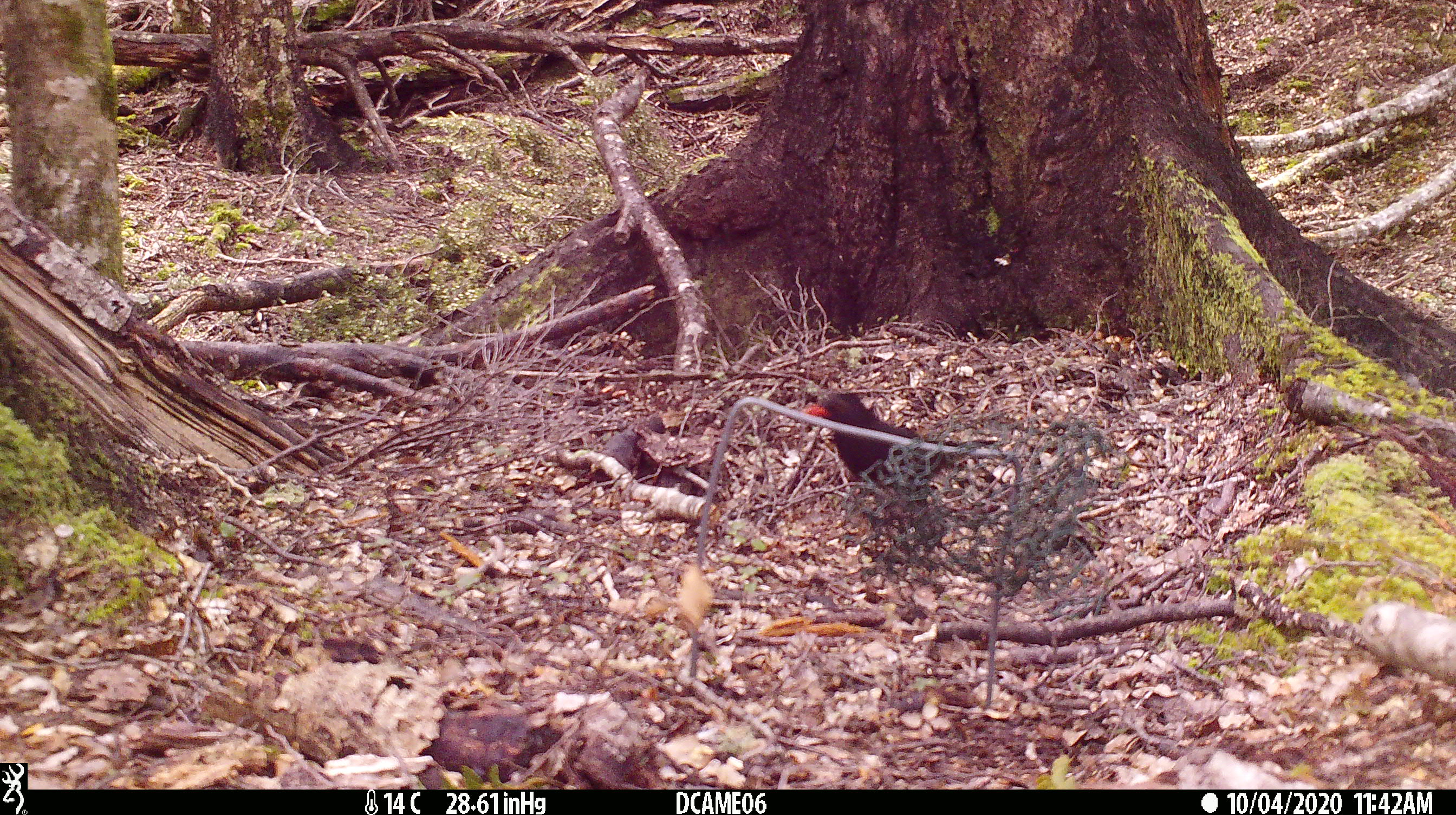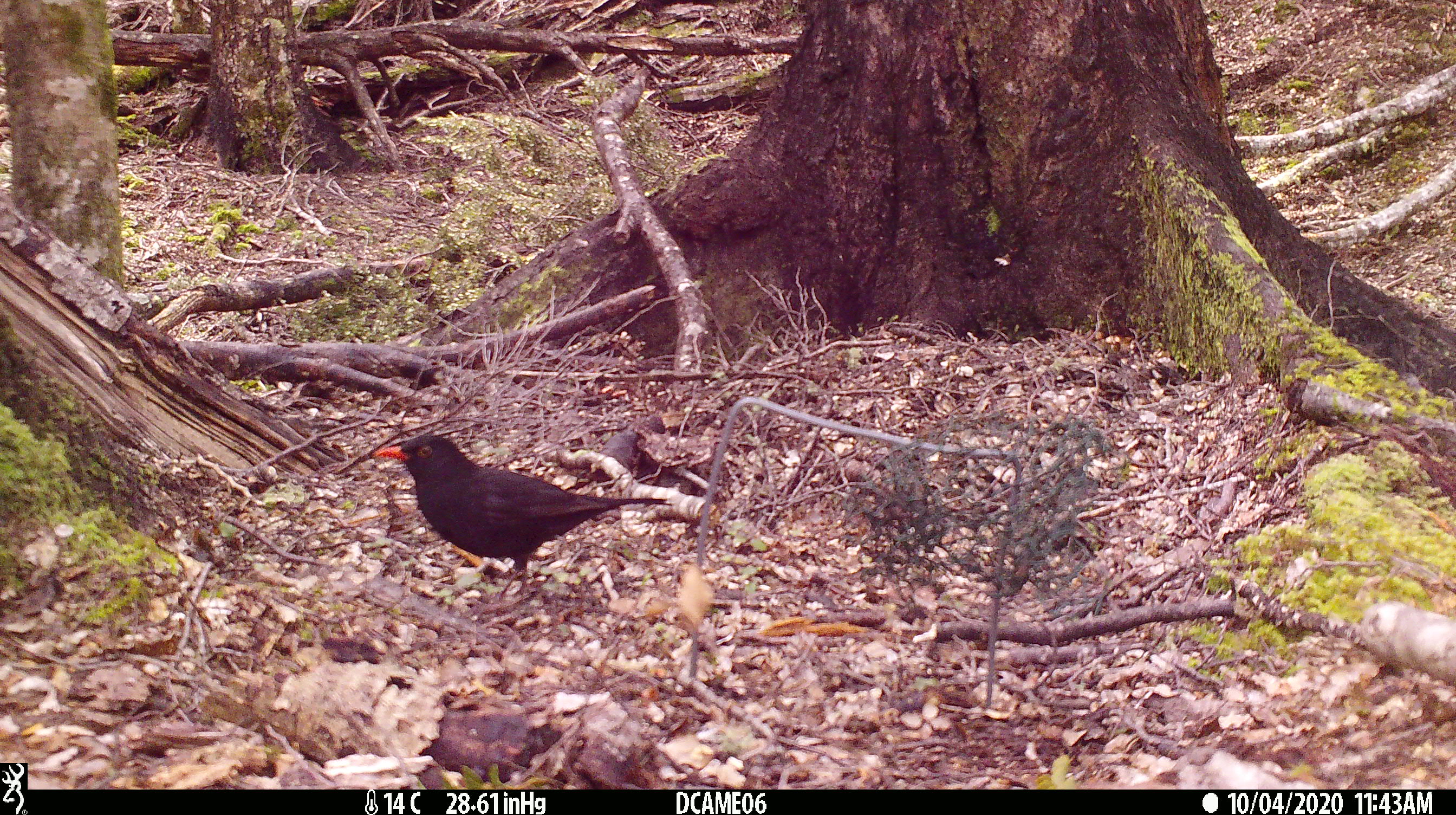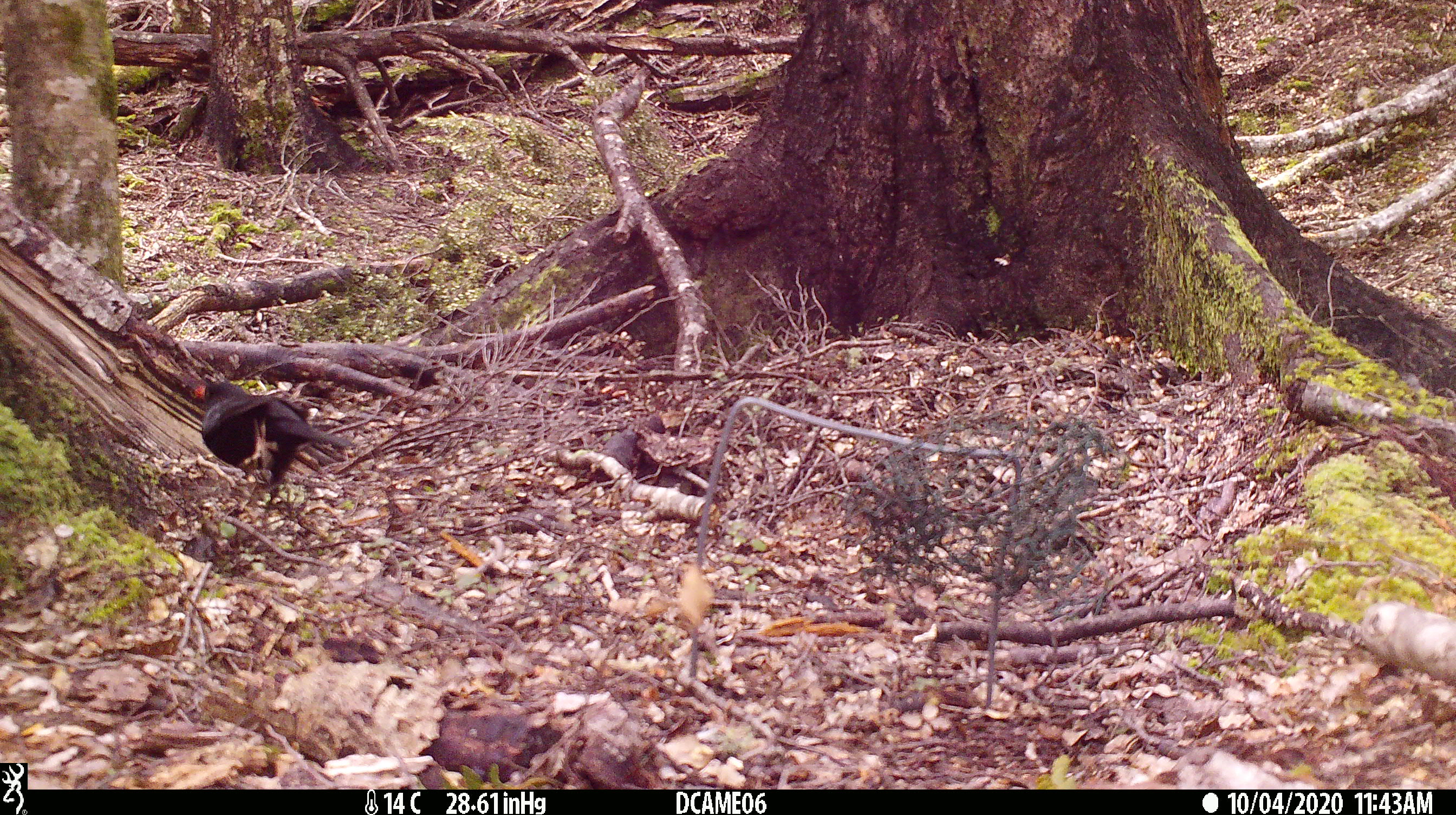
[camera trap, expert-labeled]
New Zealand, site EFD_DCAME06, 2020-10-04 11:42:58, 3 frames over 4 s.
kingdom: Animalia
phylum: Chordata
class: Aves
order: Passeriformes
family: Turdidae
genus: Turdus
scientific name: Turdus merula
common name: eurasian blackbird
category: blackbird